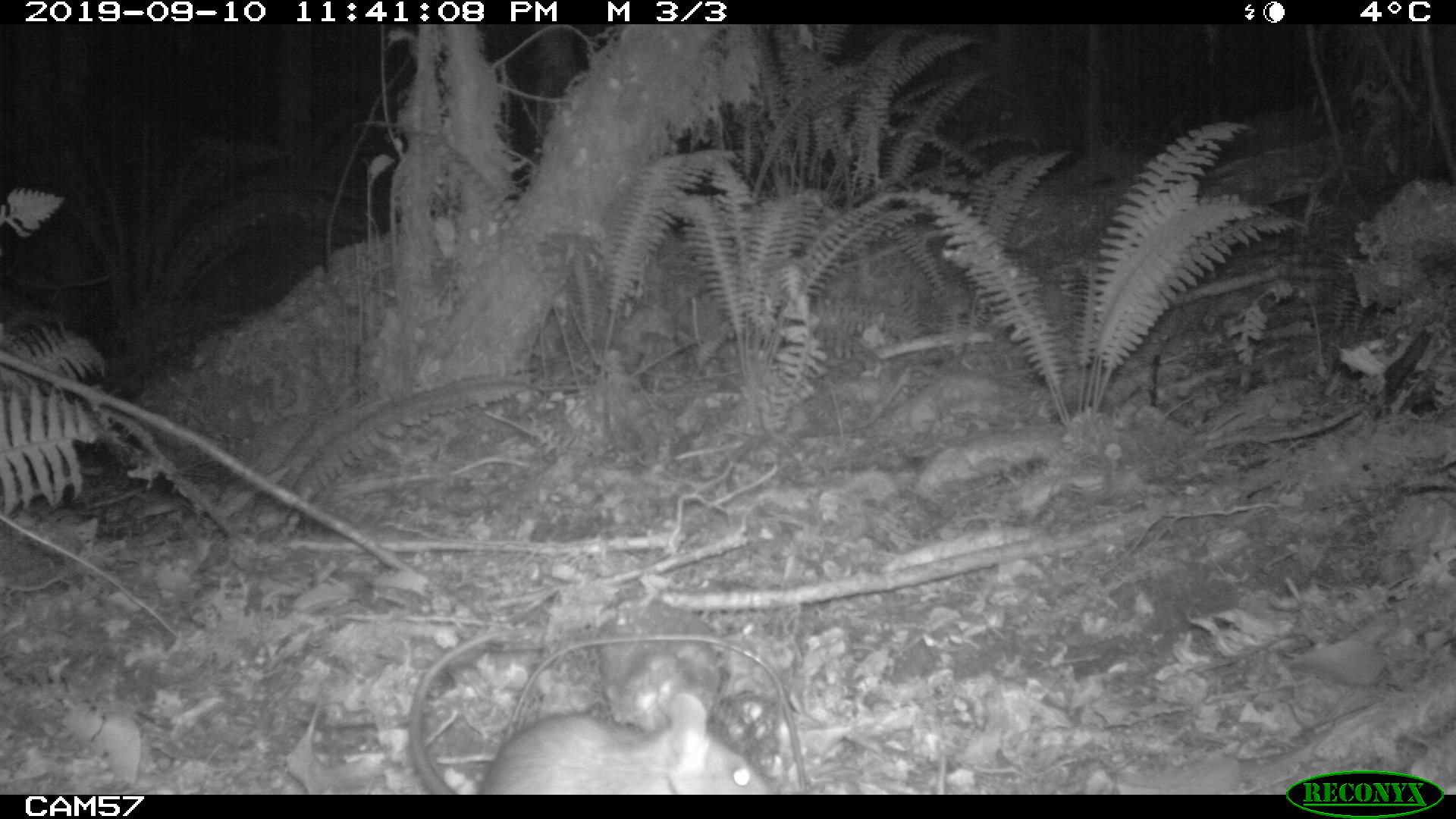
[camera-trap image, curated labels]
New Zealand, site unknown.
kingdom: Animalia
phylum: Chordata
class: Mammalia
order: Rodentia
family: Muridae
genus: Rattus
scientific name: Rattus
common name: rat